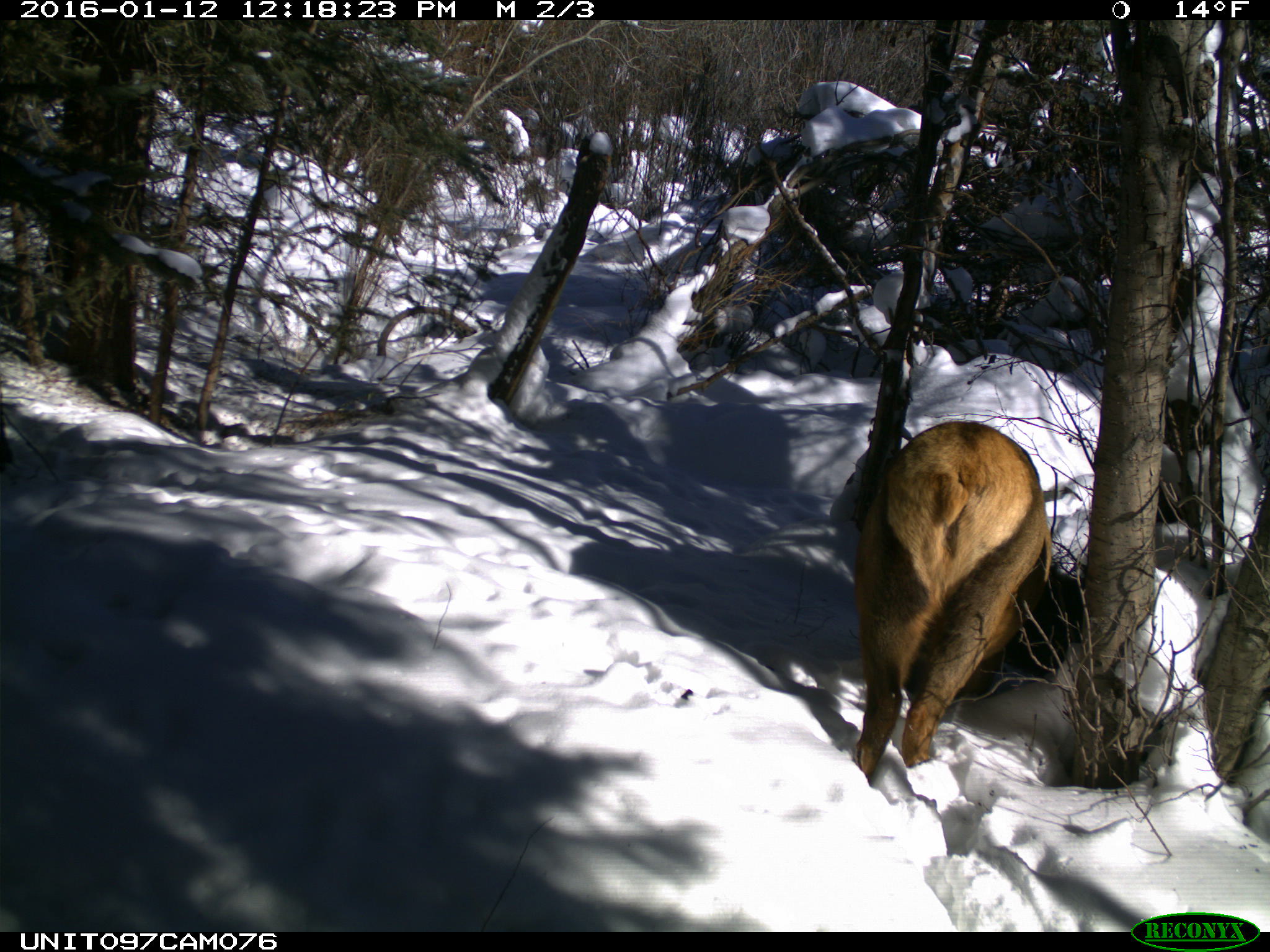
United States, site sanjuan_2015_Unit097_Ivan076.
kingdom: Animalia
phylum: Chordata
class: Mammalia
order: Artiodactyla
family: Cervidae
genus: Cervus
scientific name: Cervus elaphus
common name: red deer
Cervus elaphus (red deer).